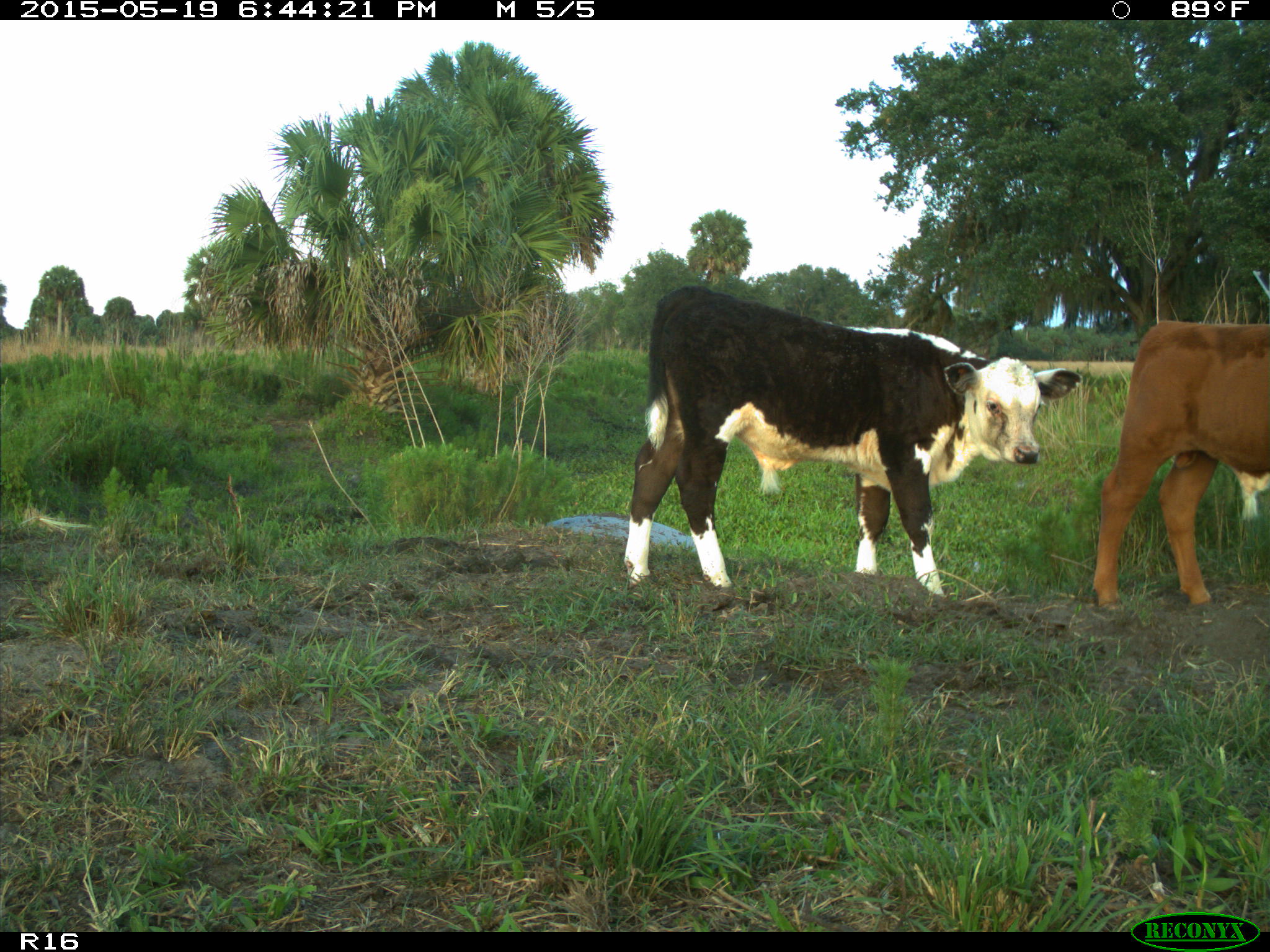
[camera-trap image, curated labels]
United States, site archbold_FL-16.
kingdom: Animalia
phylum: Chordata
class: Mammalia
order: Artiodactyla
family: Bovidae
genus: Bos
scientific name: Bos taurus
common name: domestic cow